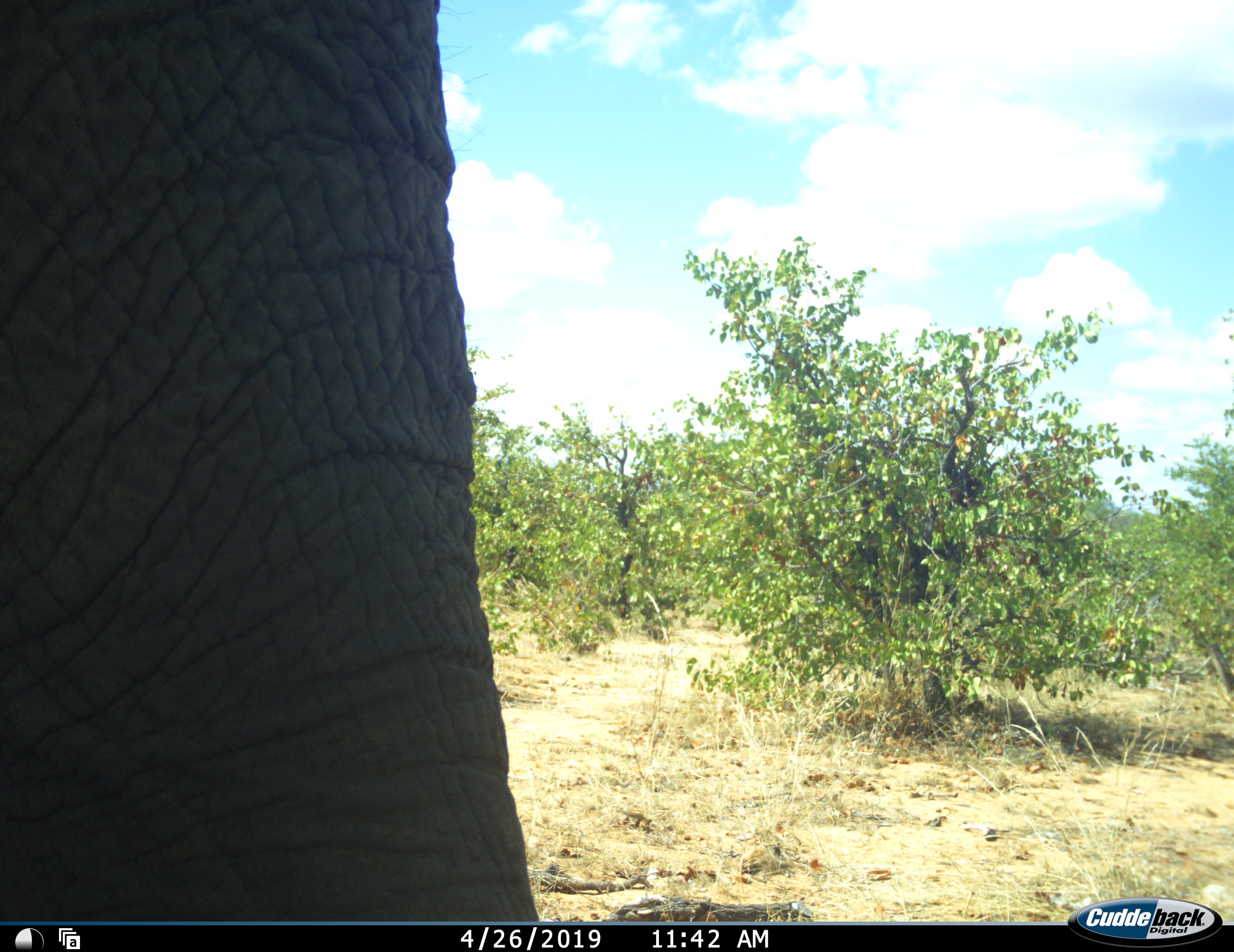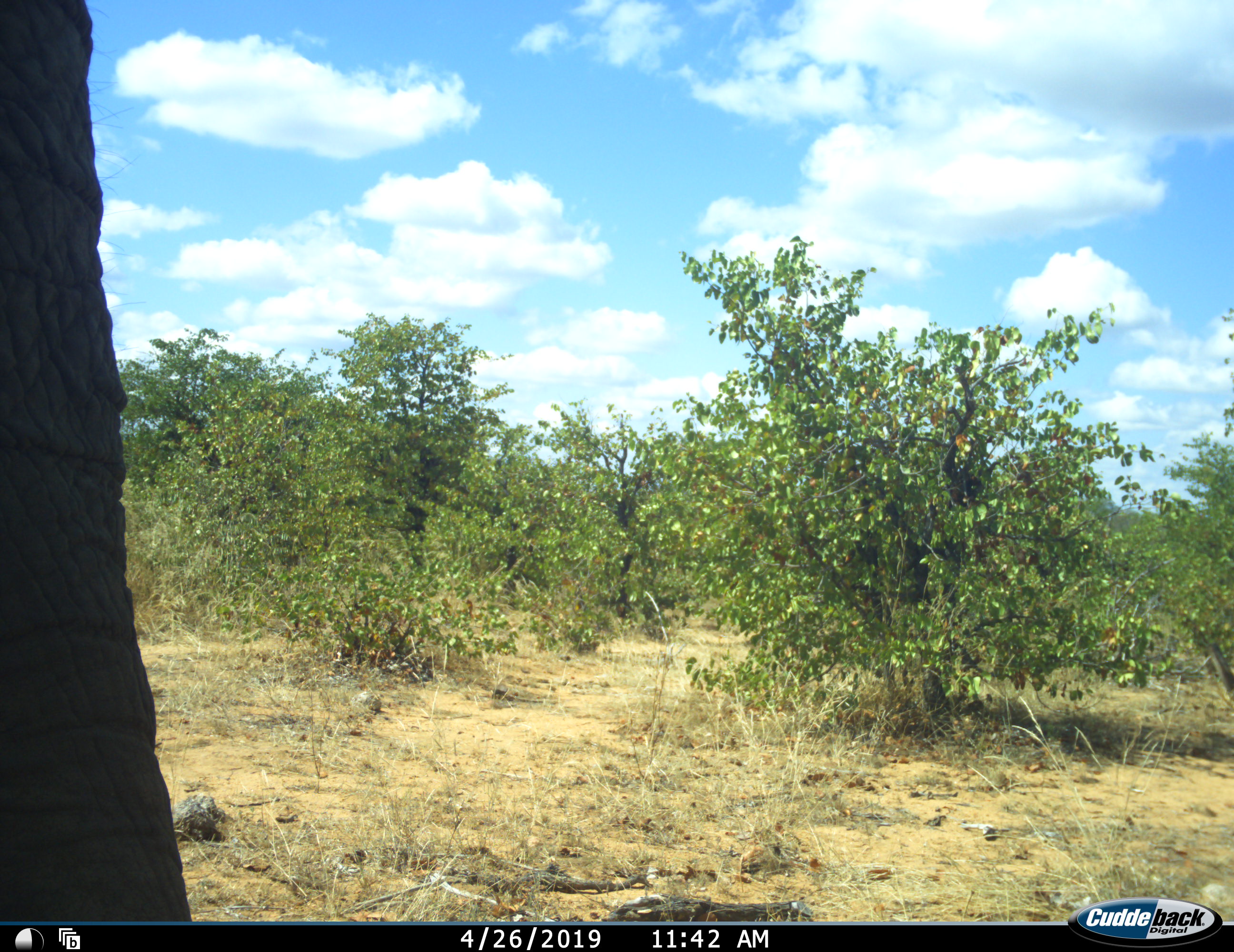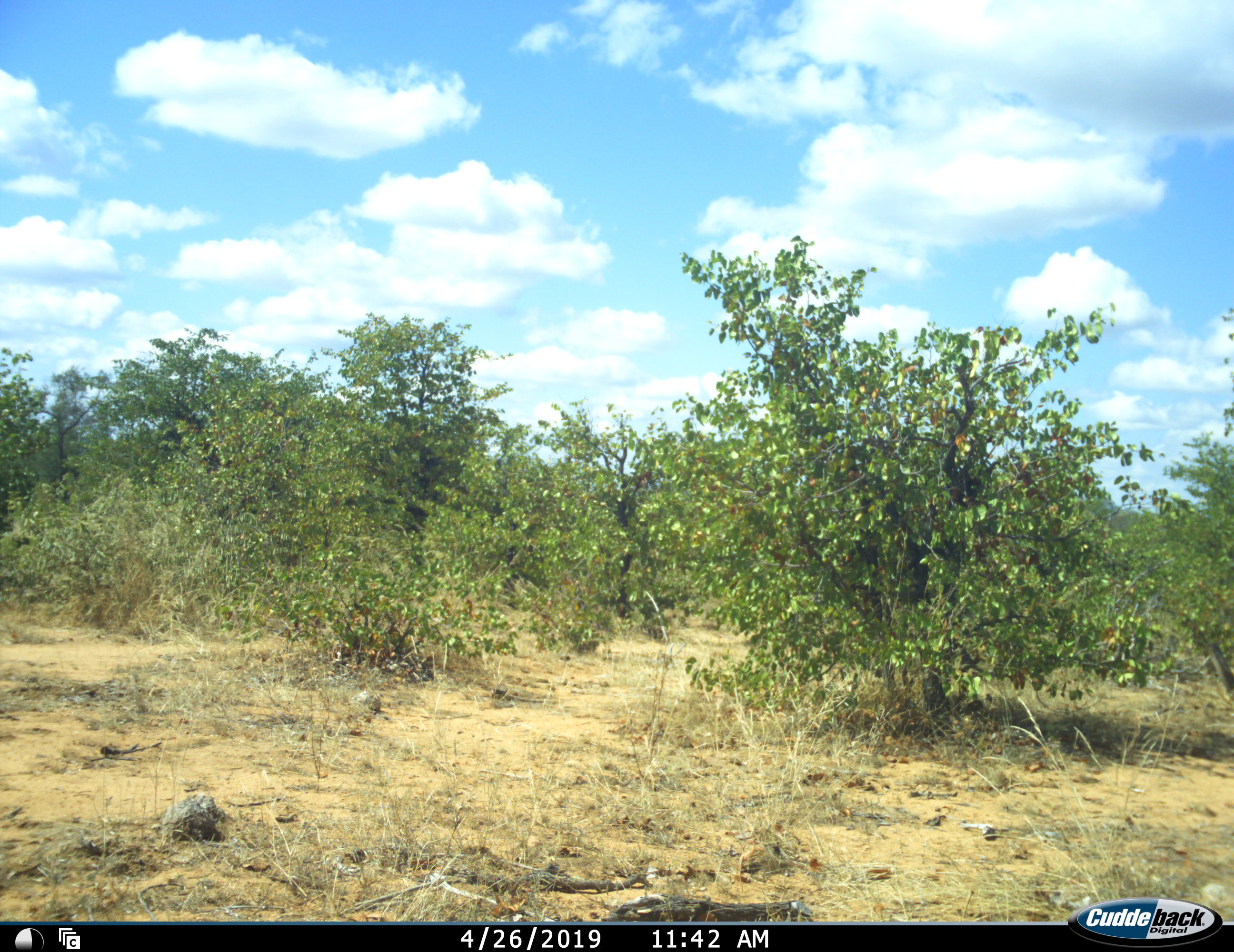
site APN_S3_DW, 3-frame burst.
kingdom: Animalia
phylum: Chordata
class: Mammalia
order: Proboscidea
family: Elephantidae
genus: Loxodonta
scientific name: Loxodonta africana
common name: african bush elephant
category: elephant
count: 1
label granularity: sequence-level